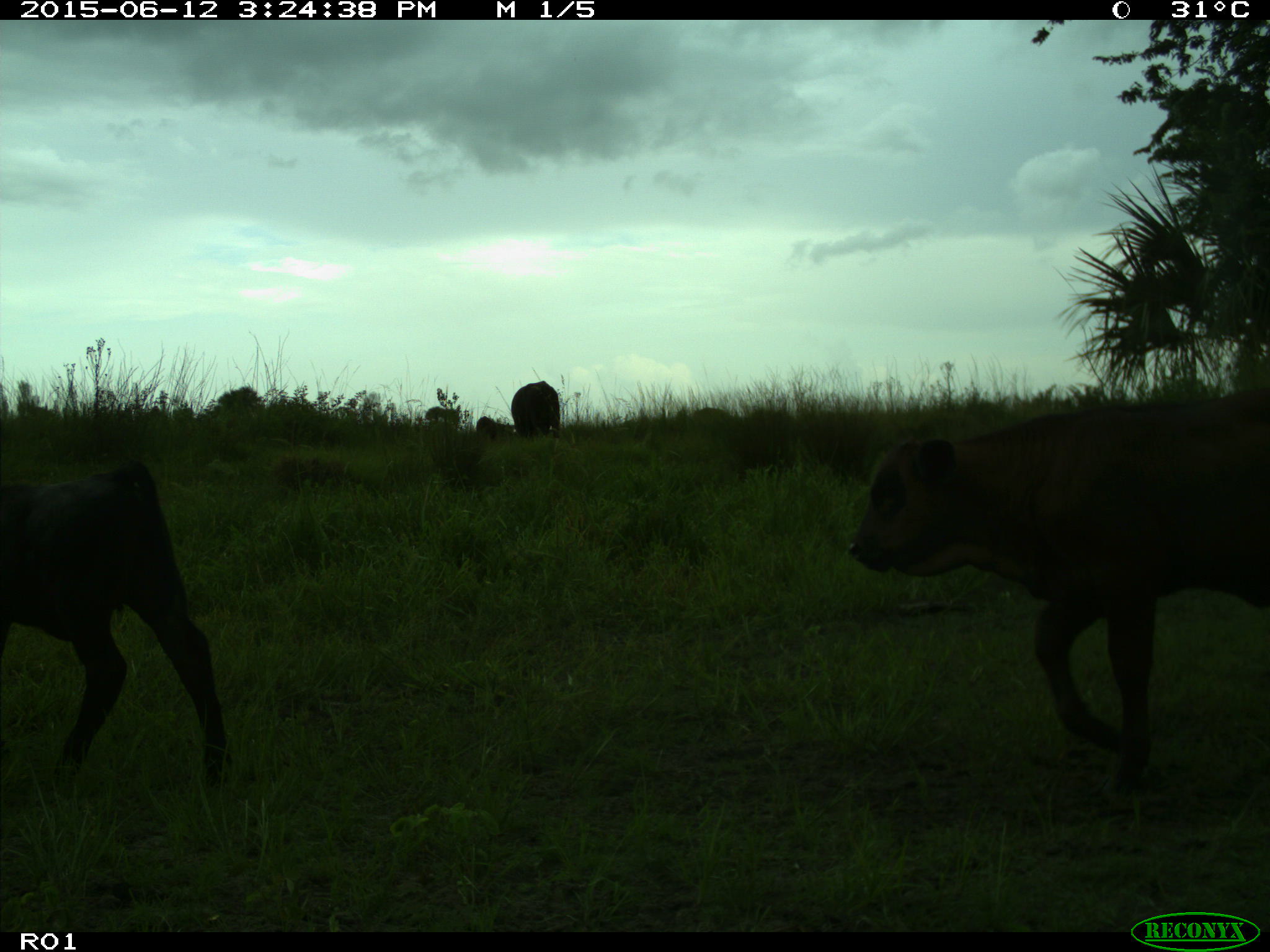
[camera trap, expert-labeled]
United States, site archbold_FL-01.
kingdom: Animalia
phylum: Chordata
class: Mammalia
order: Artiodactyla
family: Bovidae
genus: Bos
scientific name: Bos taurus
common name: domestic cow